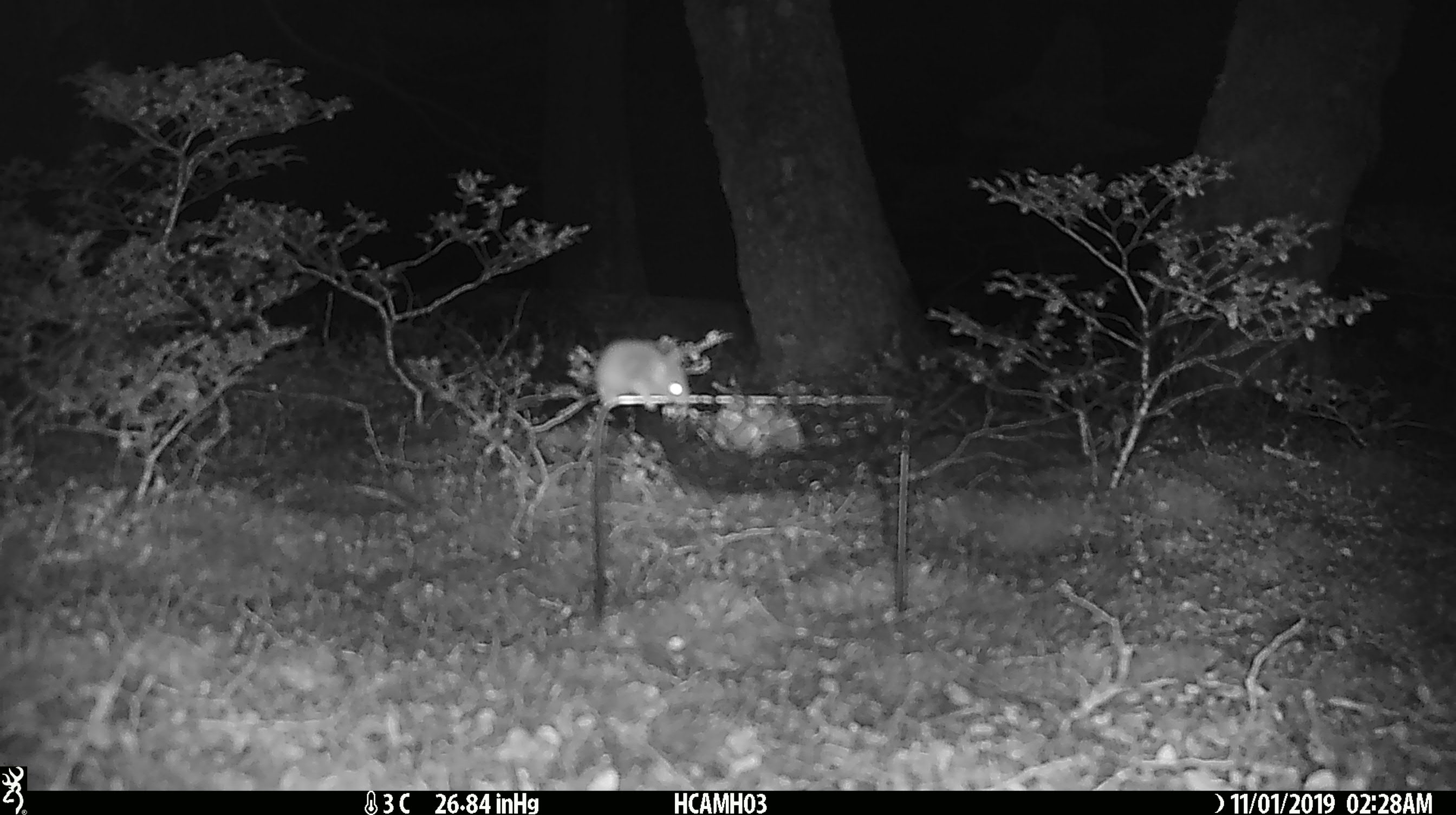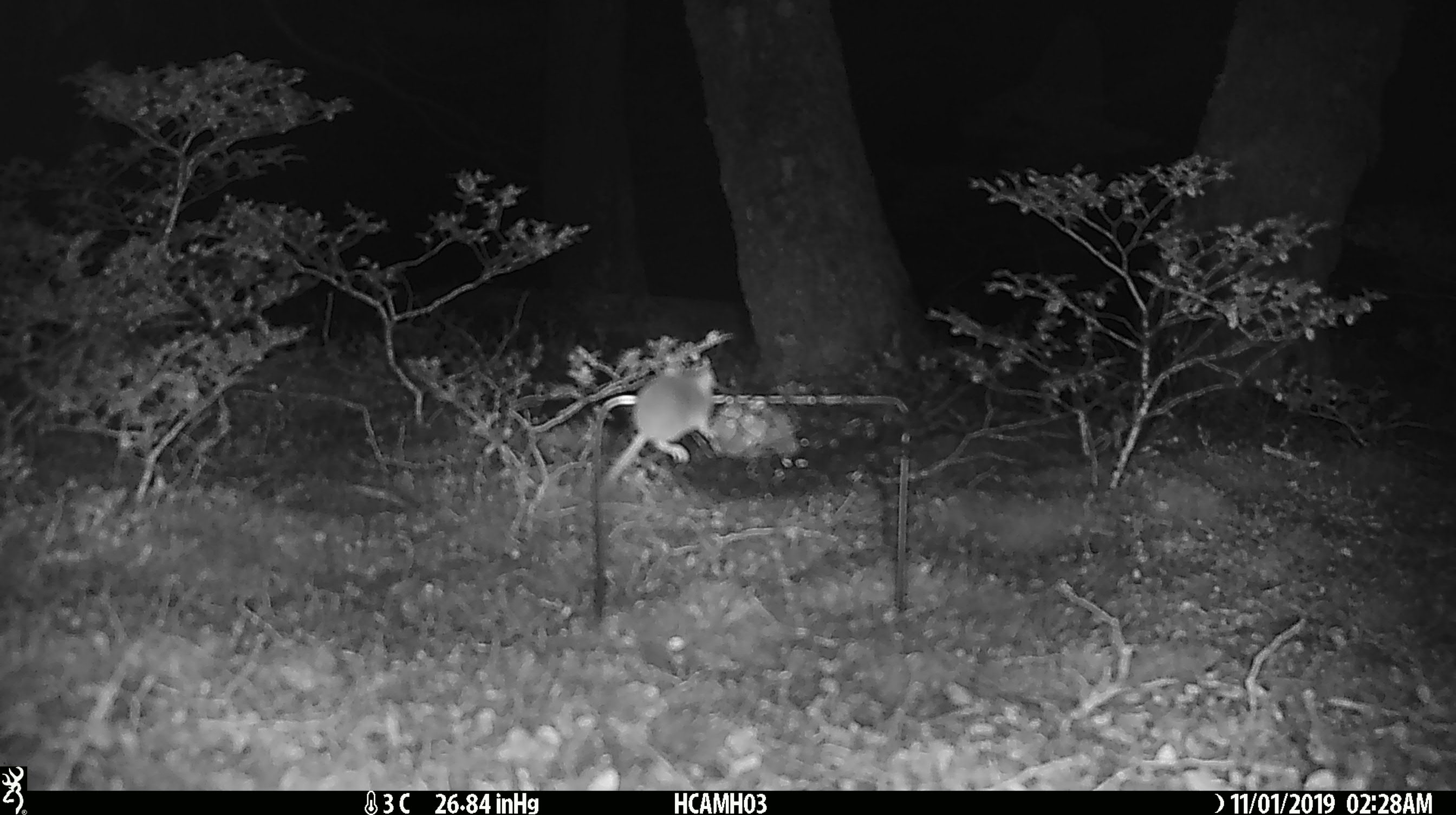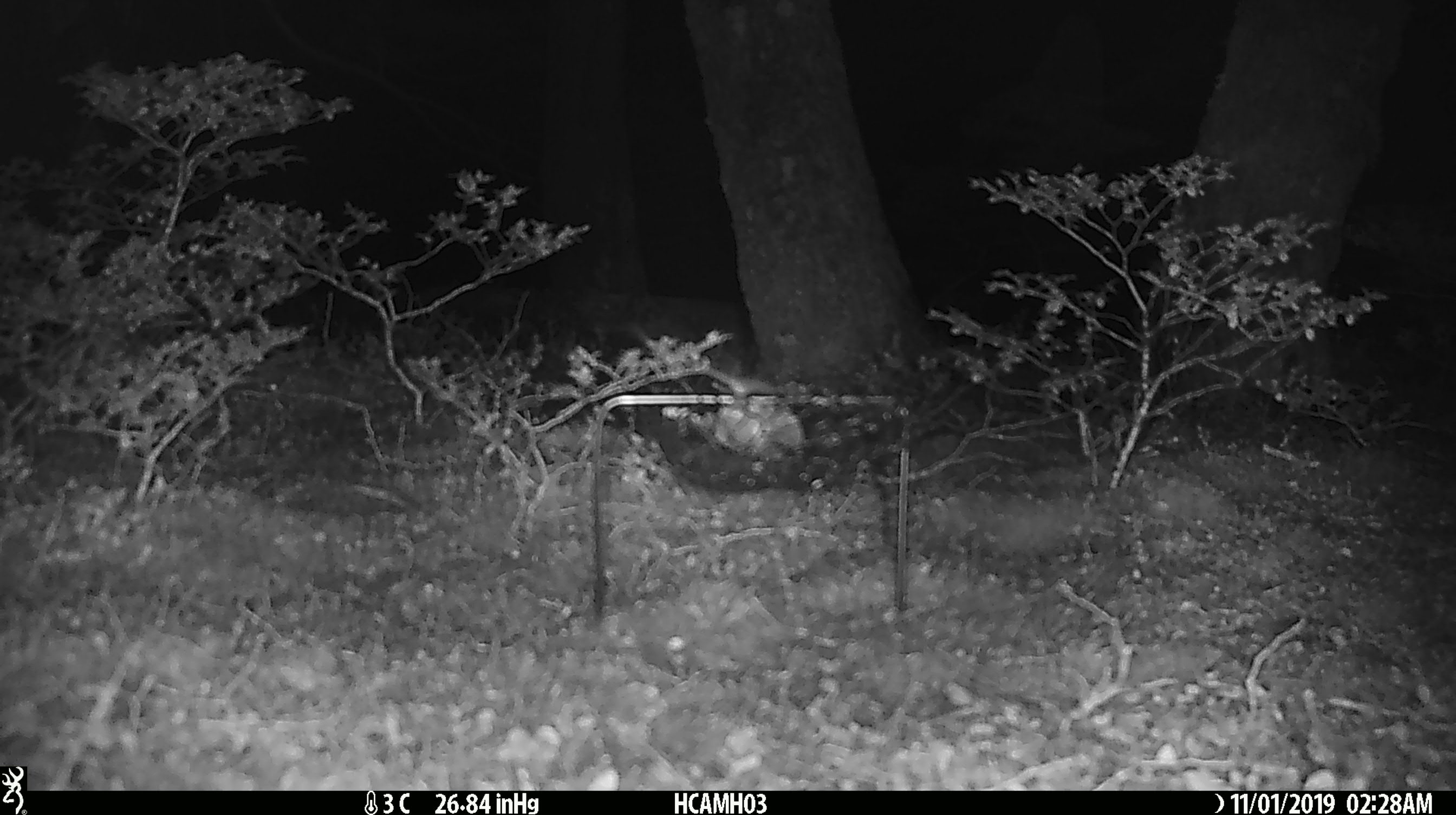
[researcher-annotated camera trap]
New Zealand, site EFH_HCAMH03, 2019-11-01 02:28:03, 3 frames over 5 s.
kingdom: Animalia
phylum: Chordata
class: Mammalia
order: Rodentia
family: Muridae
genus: Mus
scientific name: Mus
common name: mouse